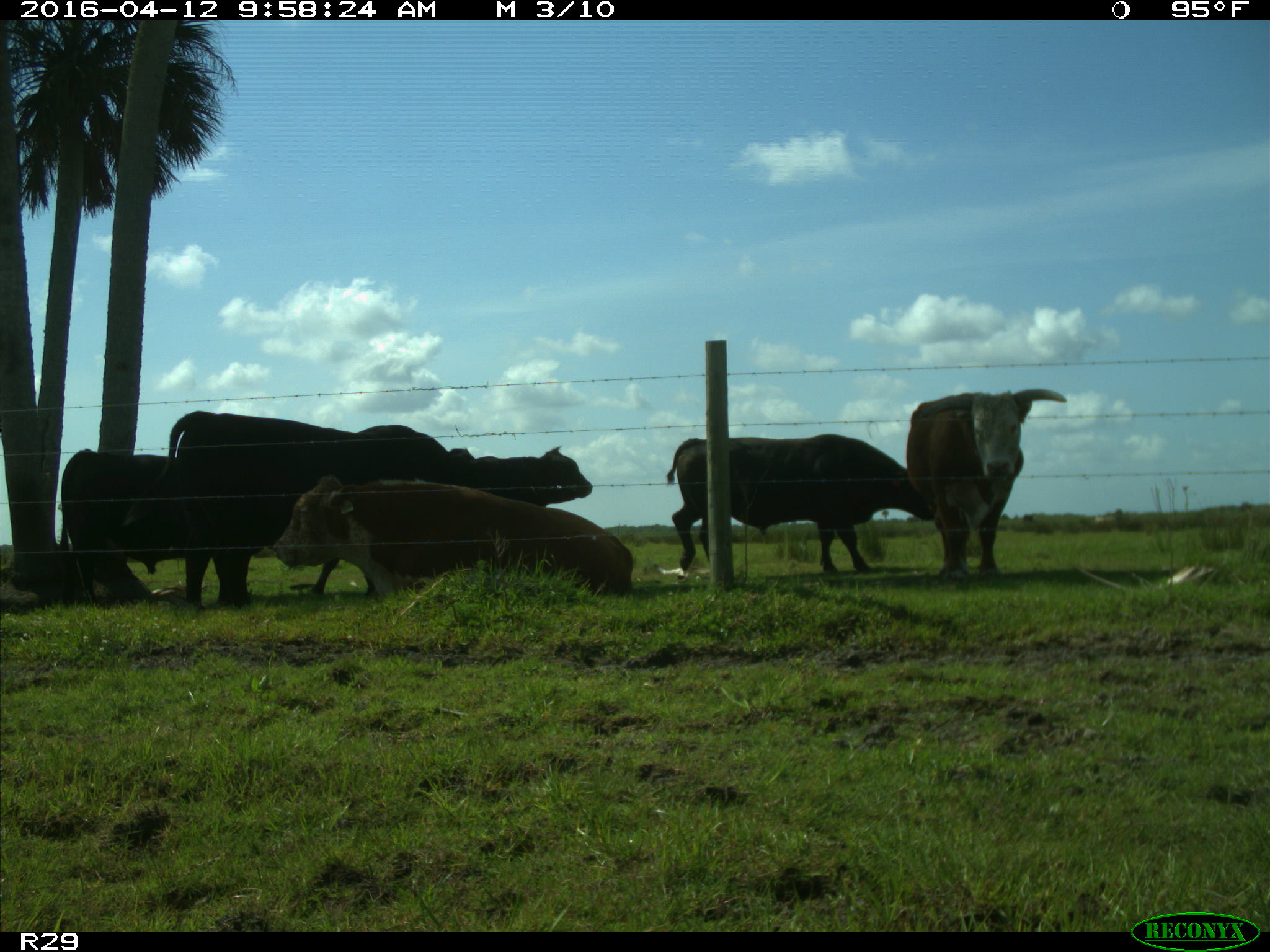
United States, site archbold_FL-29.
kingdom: Animalia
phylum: Chordata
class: Mammalia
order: Artiodactyla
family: Bovidae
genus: Bos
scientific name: Bos taurus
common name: domestic cow